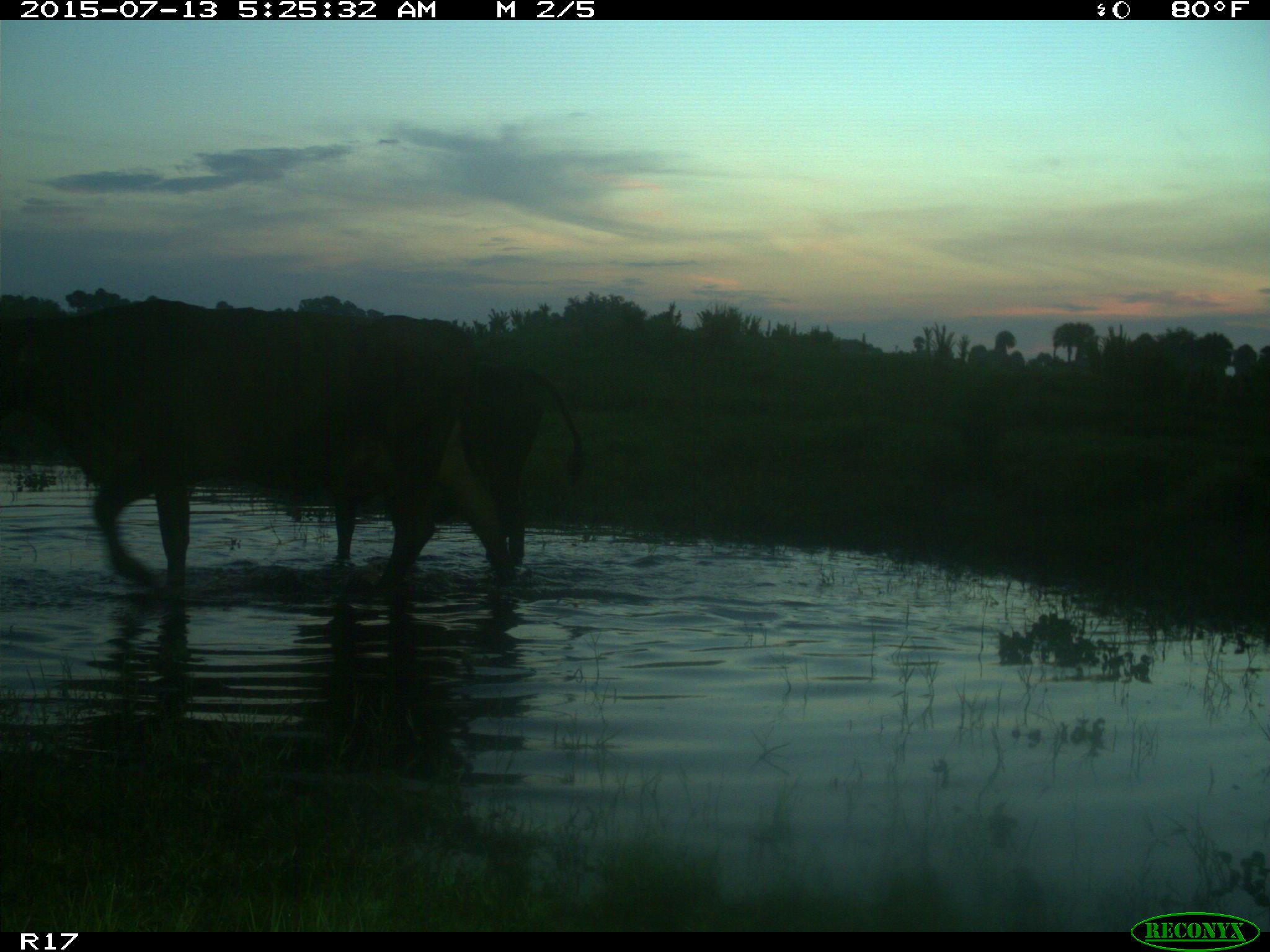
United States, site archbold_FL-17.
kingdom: Animalia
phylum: Chordata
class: Mammalia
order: Artiodactyla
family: Bovidae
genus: Bos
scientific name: Bos taurus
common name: domestic cow